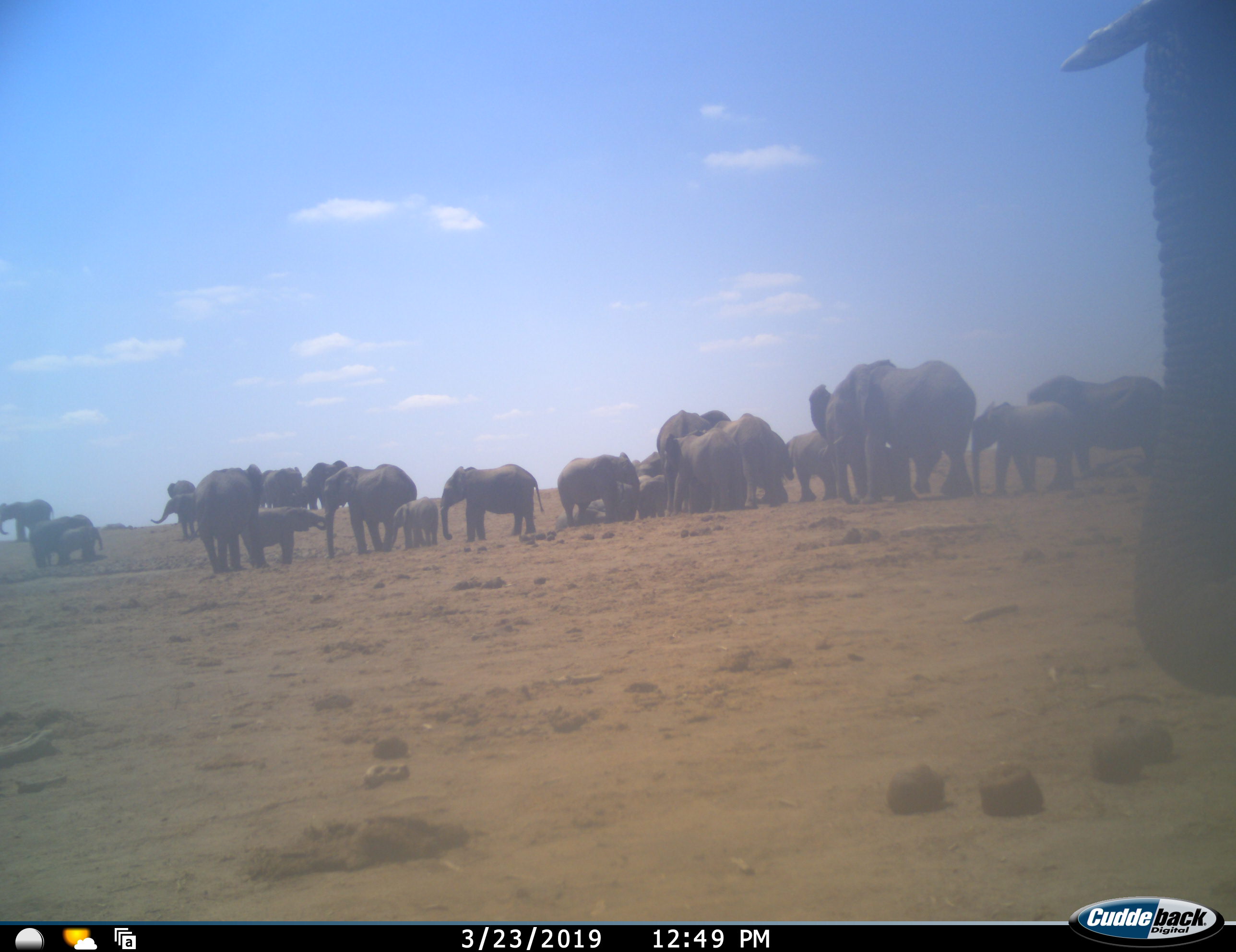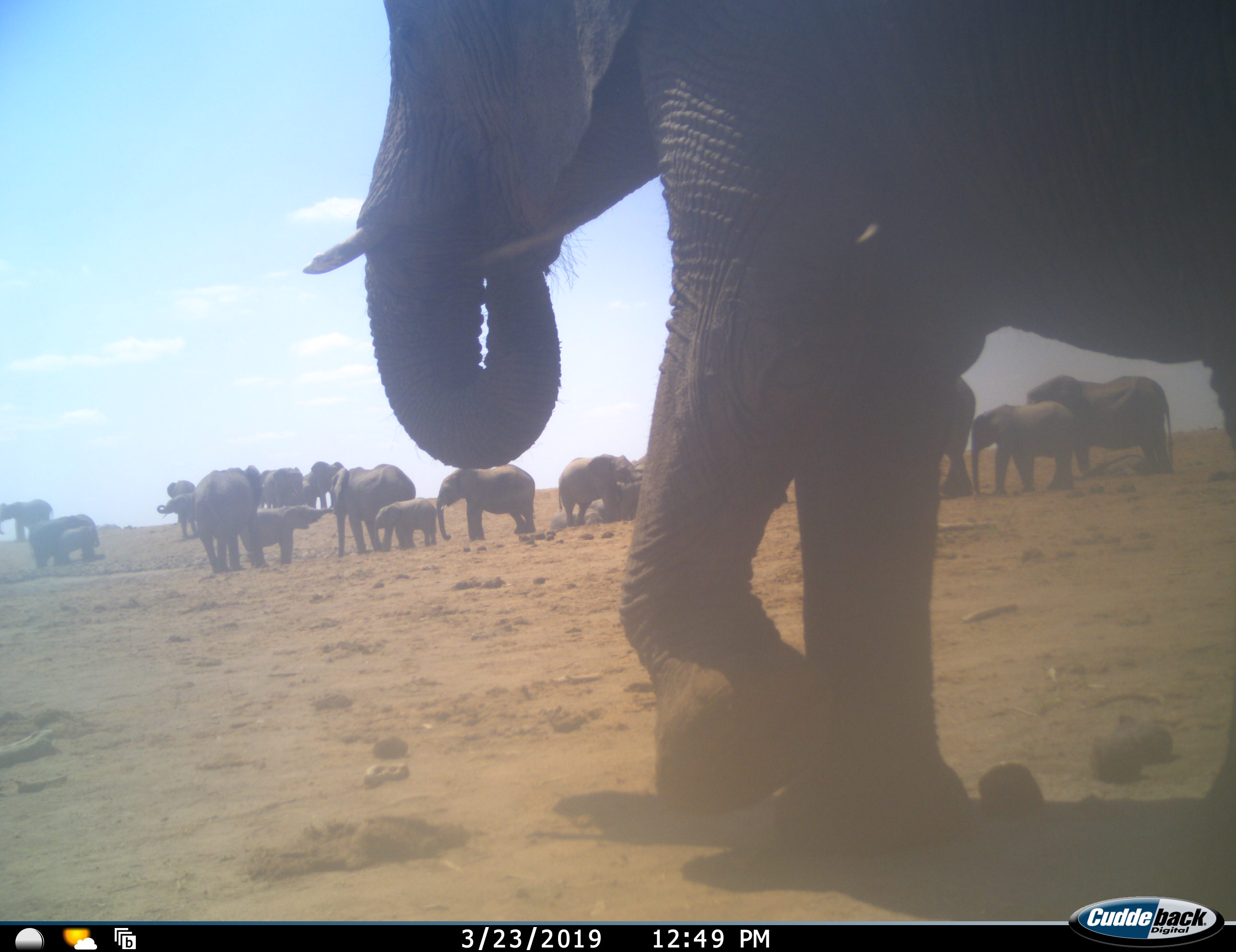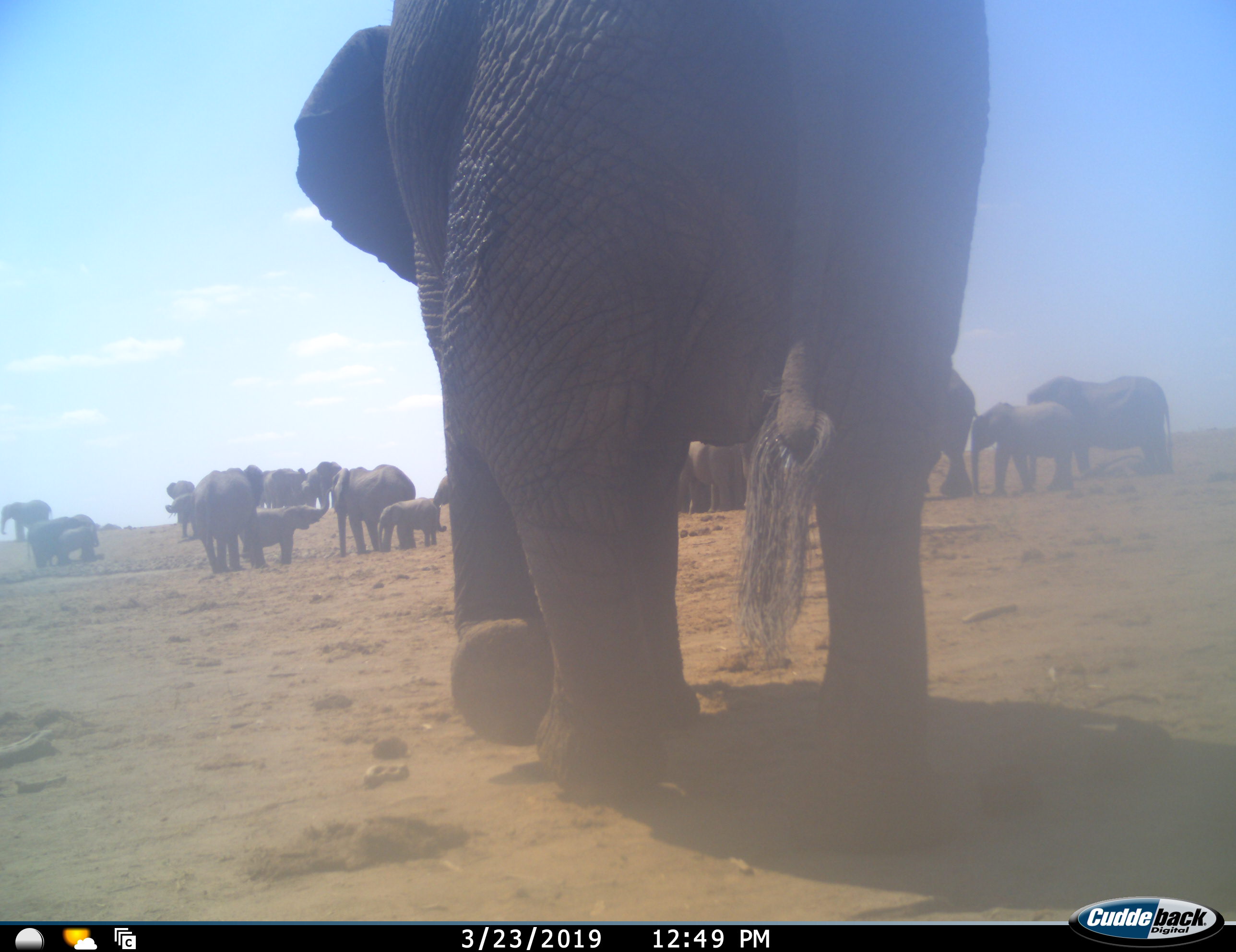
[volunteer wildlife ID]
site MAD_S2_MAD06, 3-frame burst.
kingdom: Animalia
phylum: Chordata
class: Mammalia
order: Proboscidea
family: Elephantidae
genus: Loxodonta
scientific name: Loxodonta africana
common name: african bush elephant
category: elephant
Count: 11-50.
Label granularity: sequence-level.